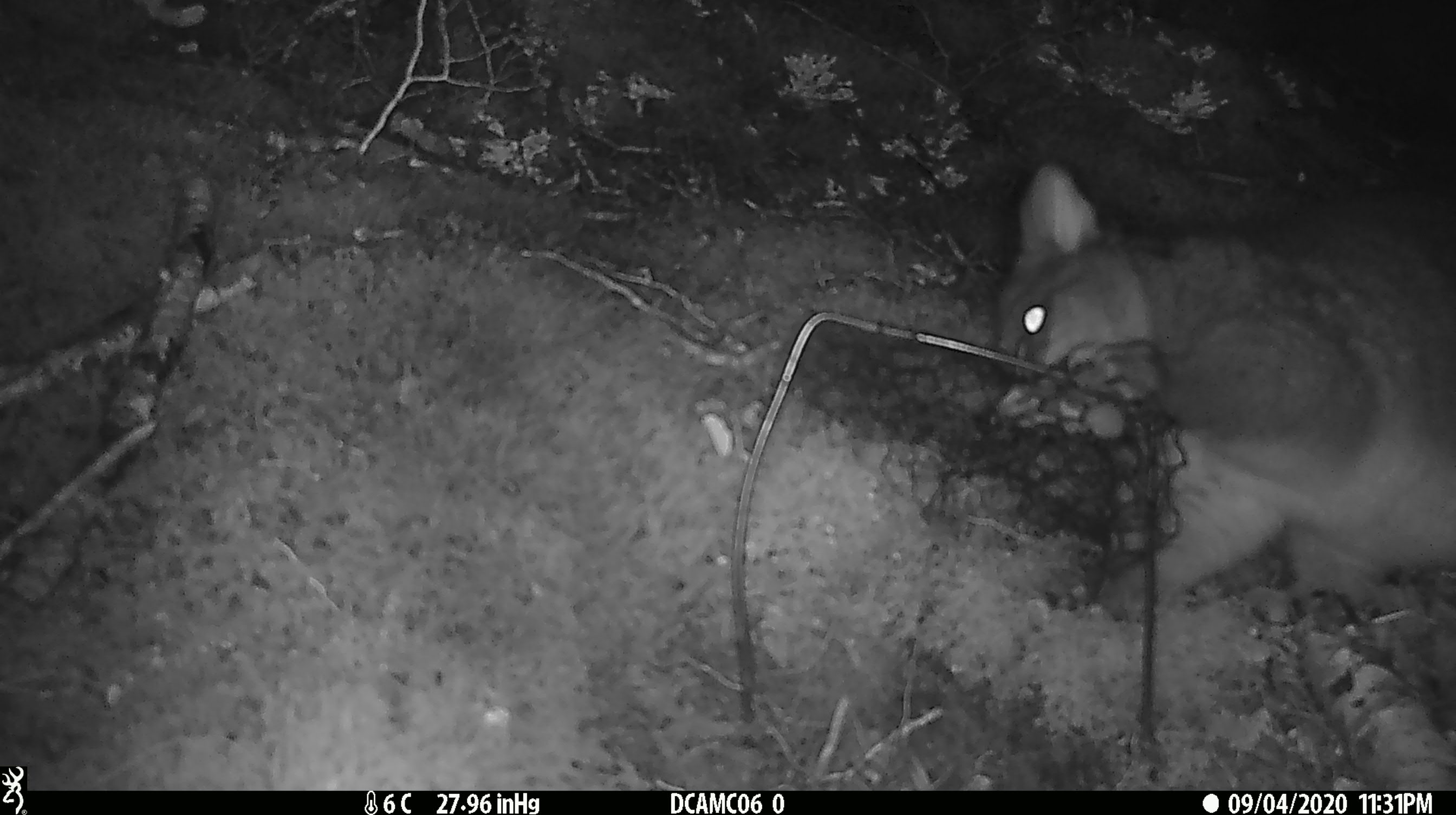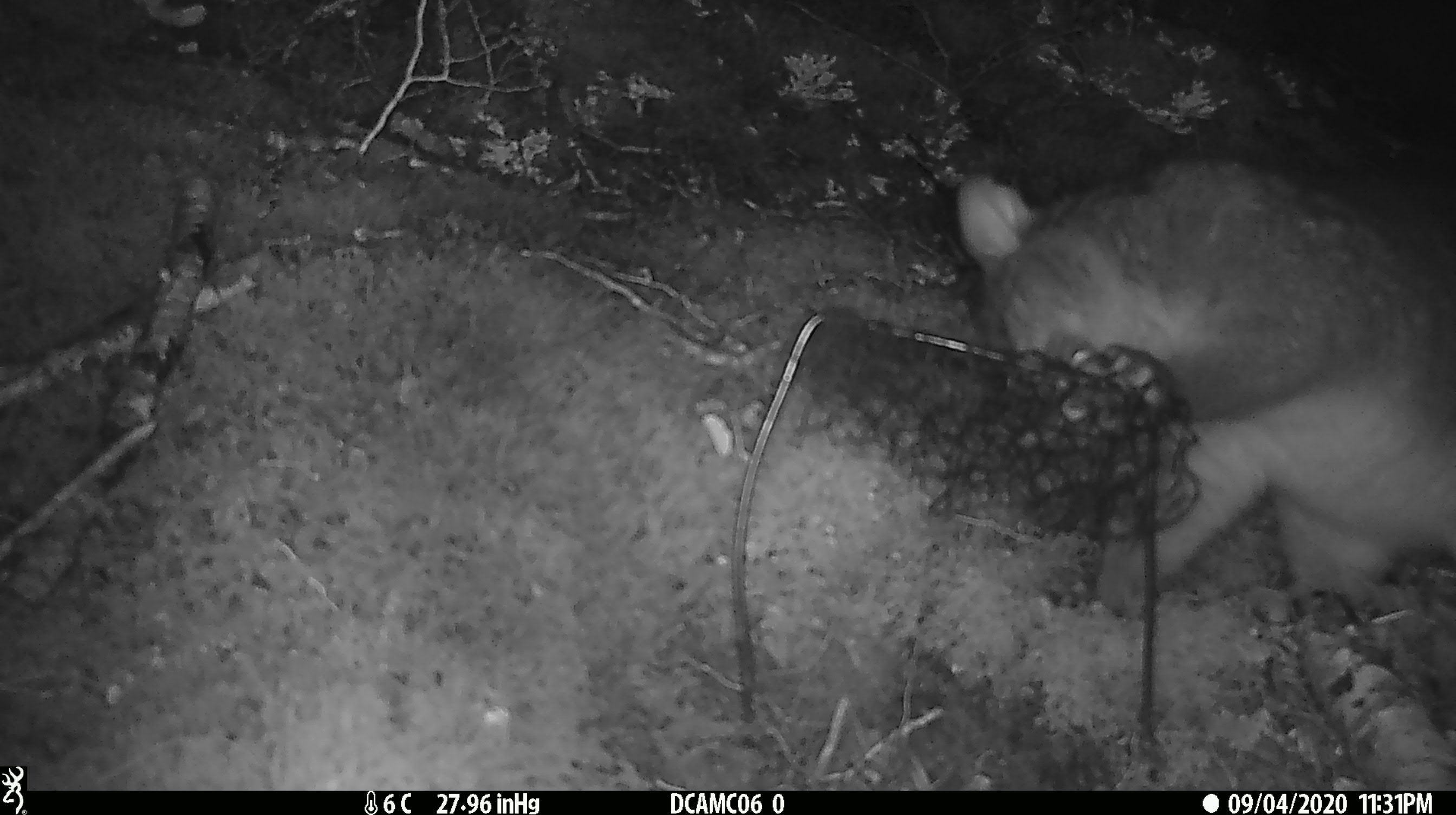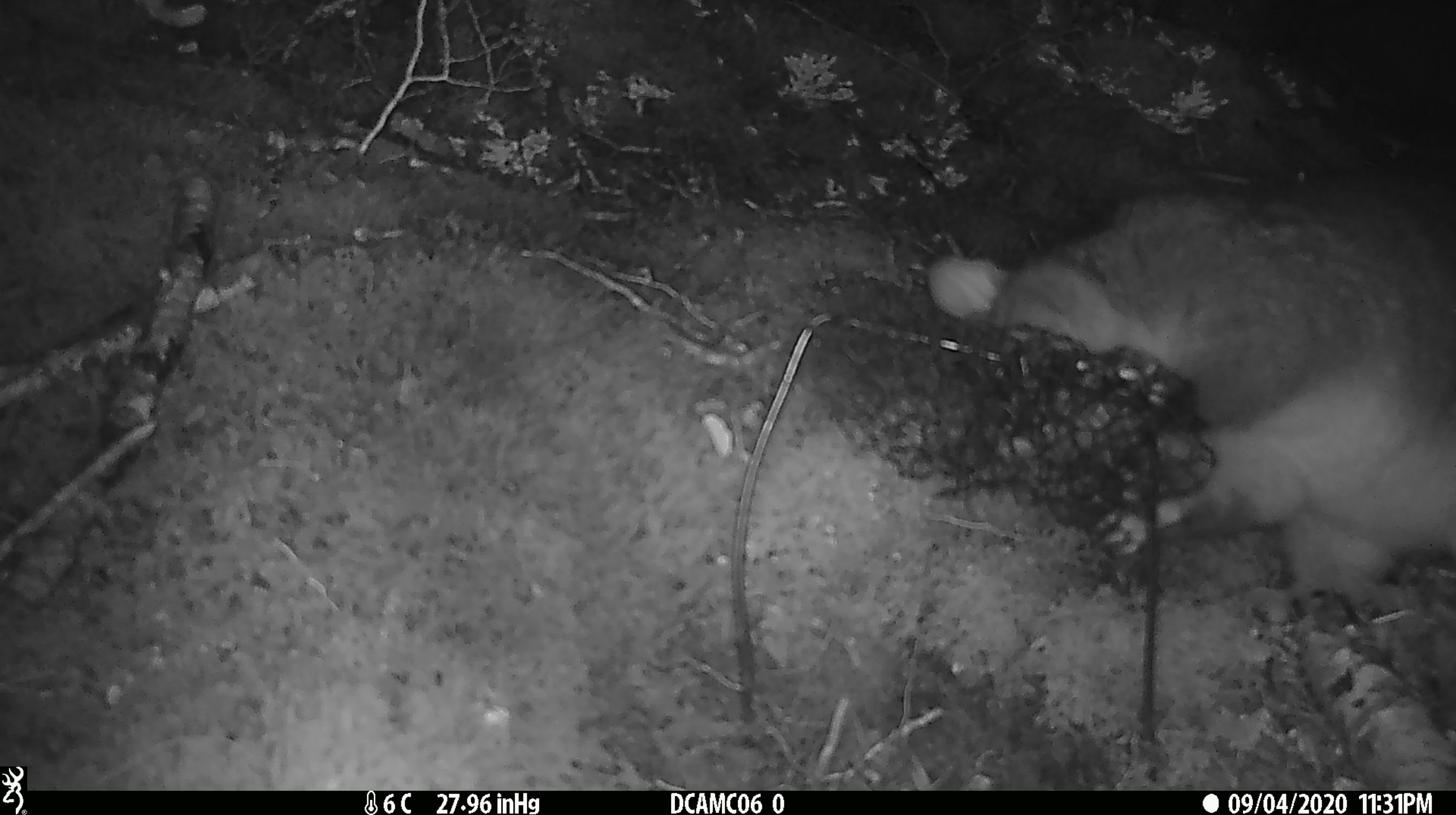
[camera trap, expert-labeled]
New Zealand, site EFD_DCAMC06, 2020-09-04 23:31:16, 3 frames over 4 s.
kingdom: Animalia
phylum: Chordata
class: Mammalia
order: Diprotodontia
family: Phalangeridae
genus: Trichosurus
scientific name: Trichosurus vulpecula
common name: common brushtail possum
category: possum